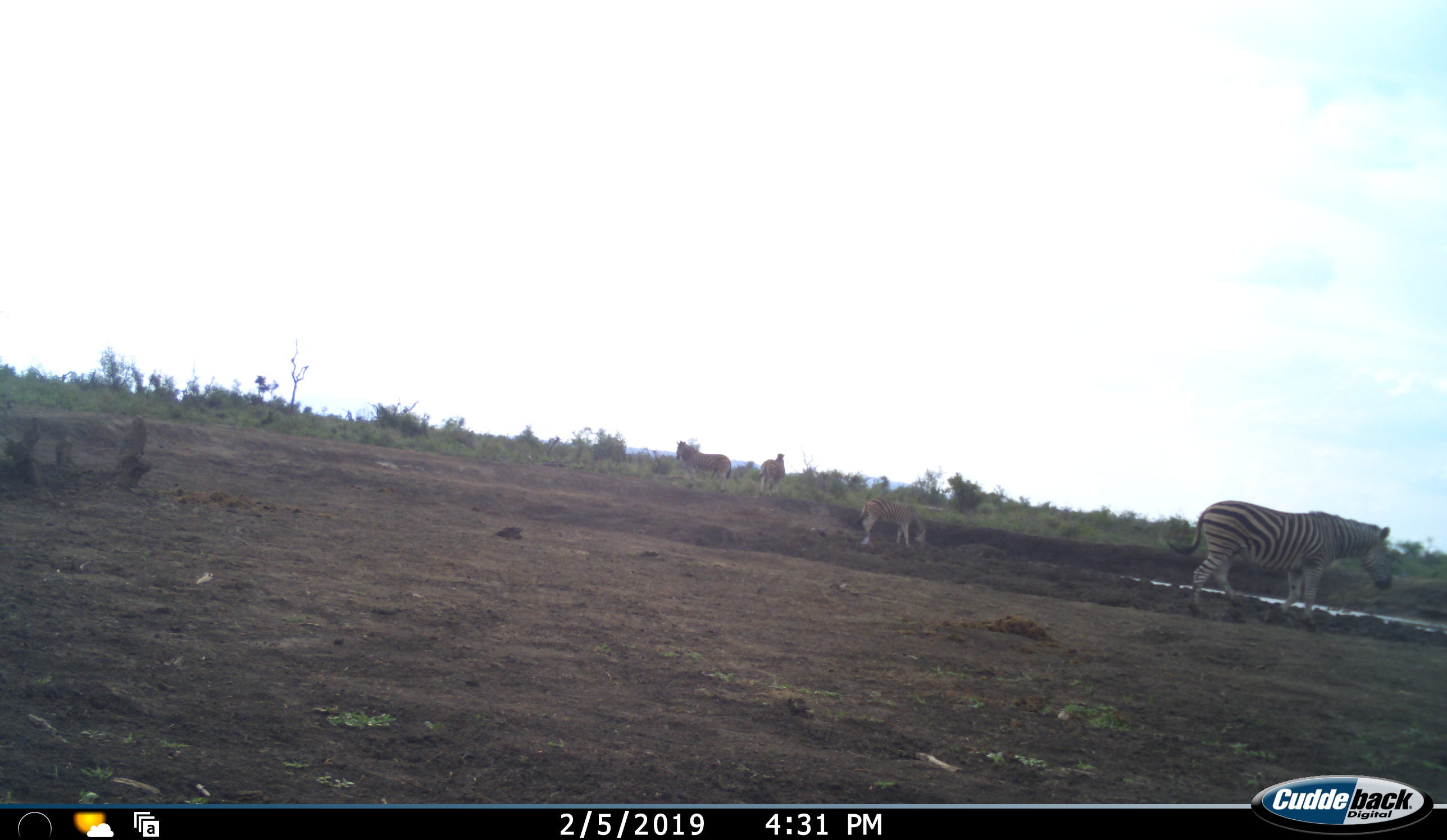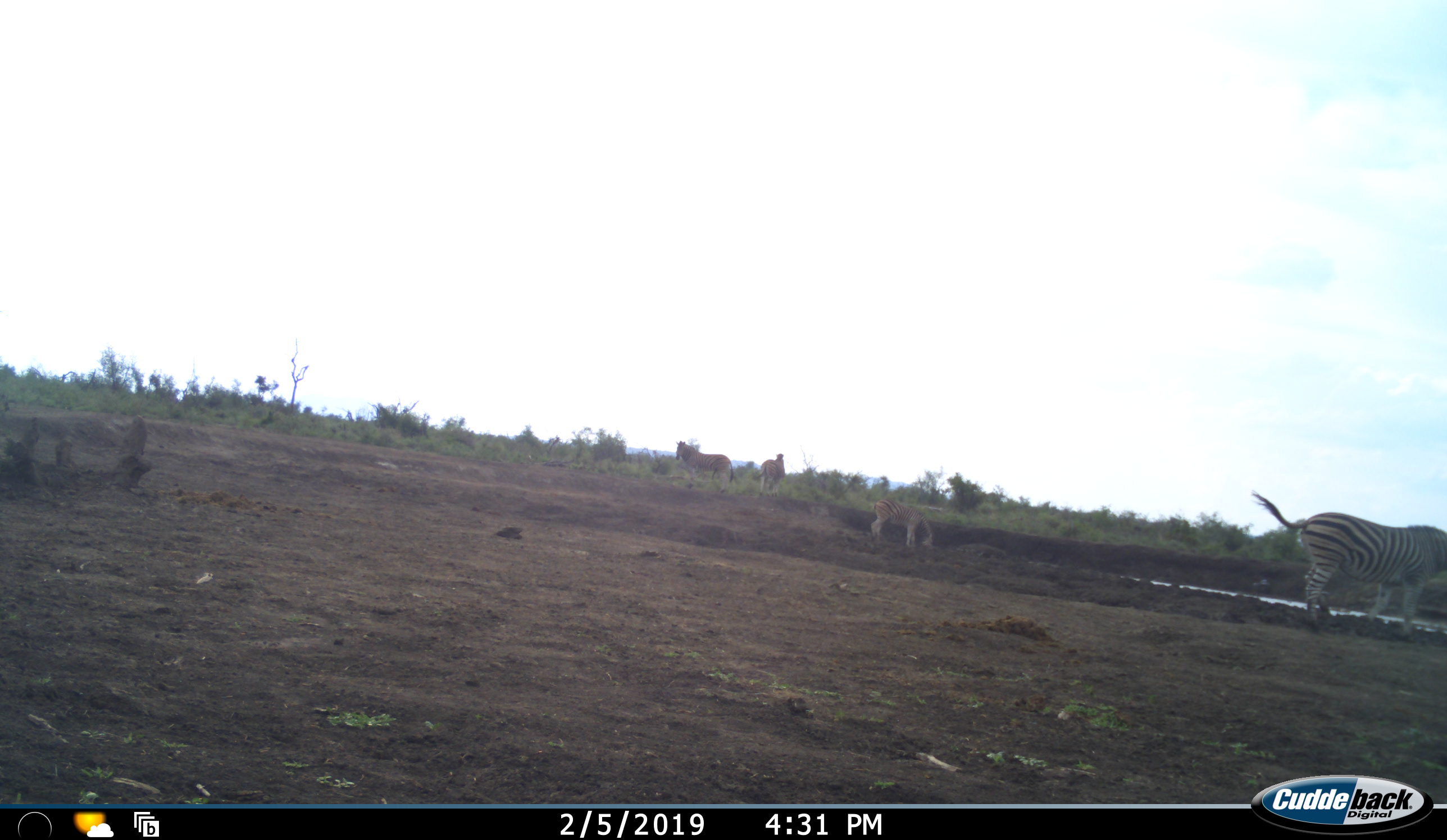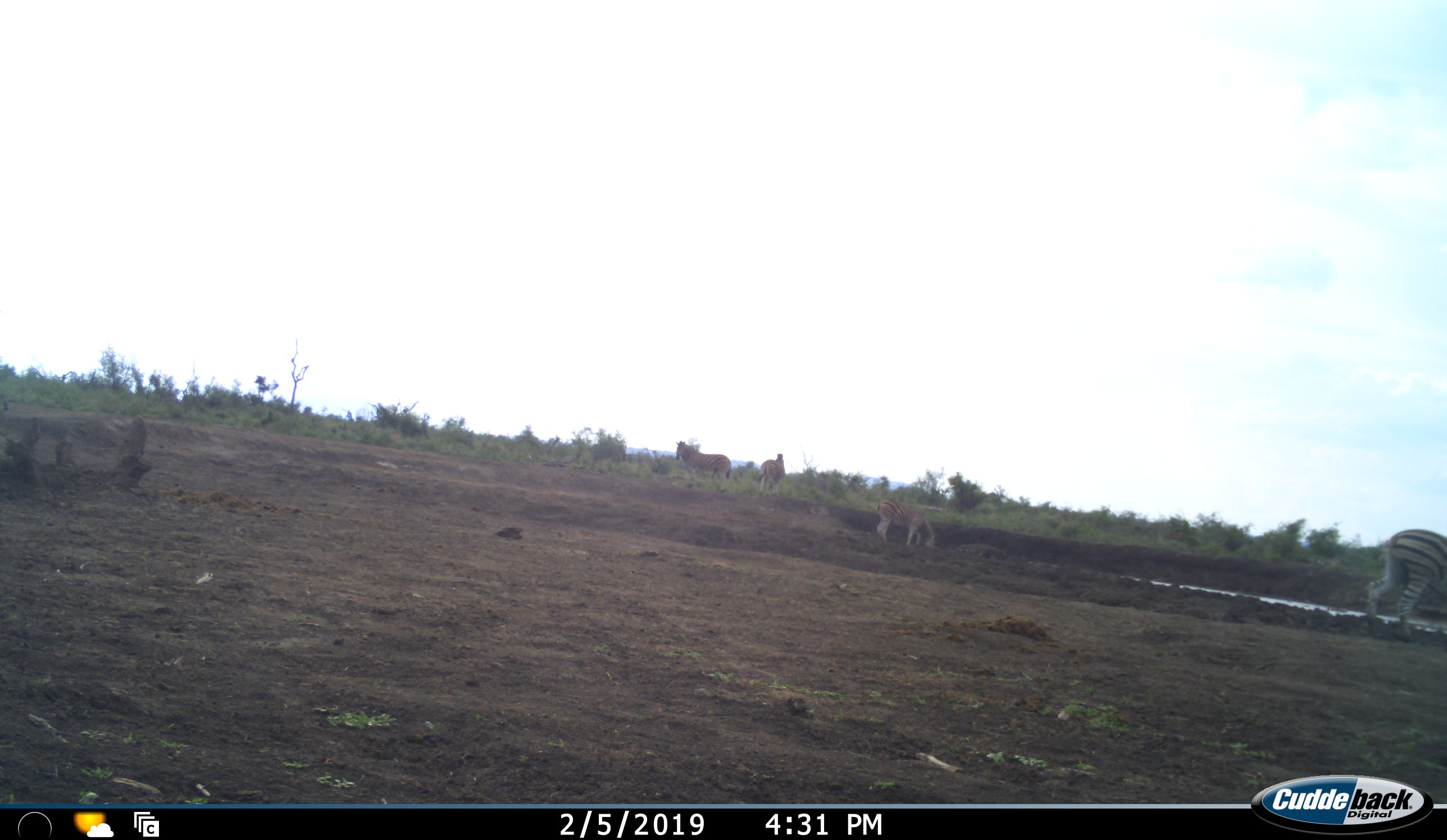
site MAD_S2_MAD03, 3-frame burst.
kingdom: Animalia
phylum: Chordata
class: Mammalia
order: Perissodactyla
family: Equidae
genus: Equus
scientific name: Equus quagga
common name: plains zebra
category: zebraplains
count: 4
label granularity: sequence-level